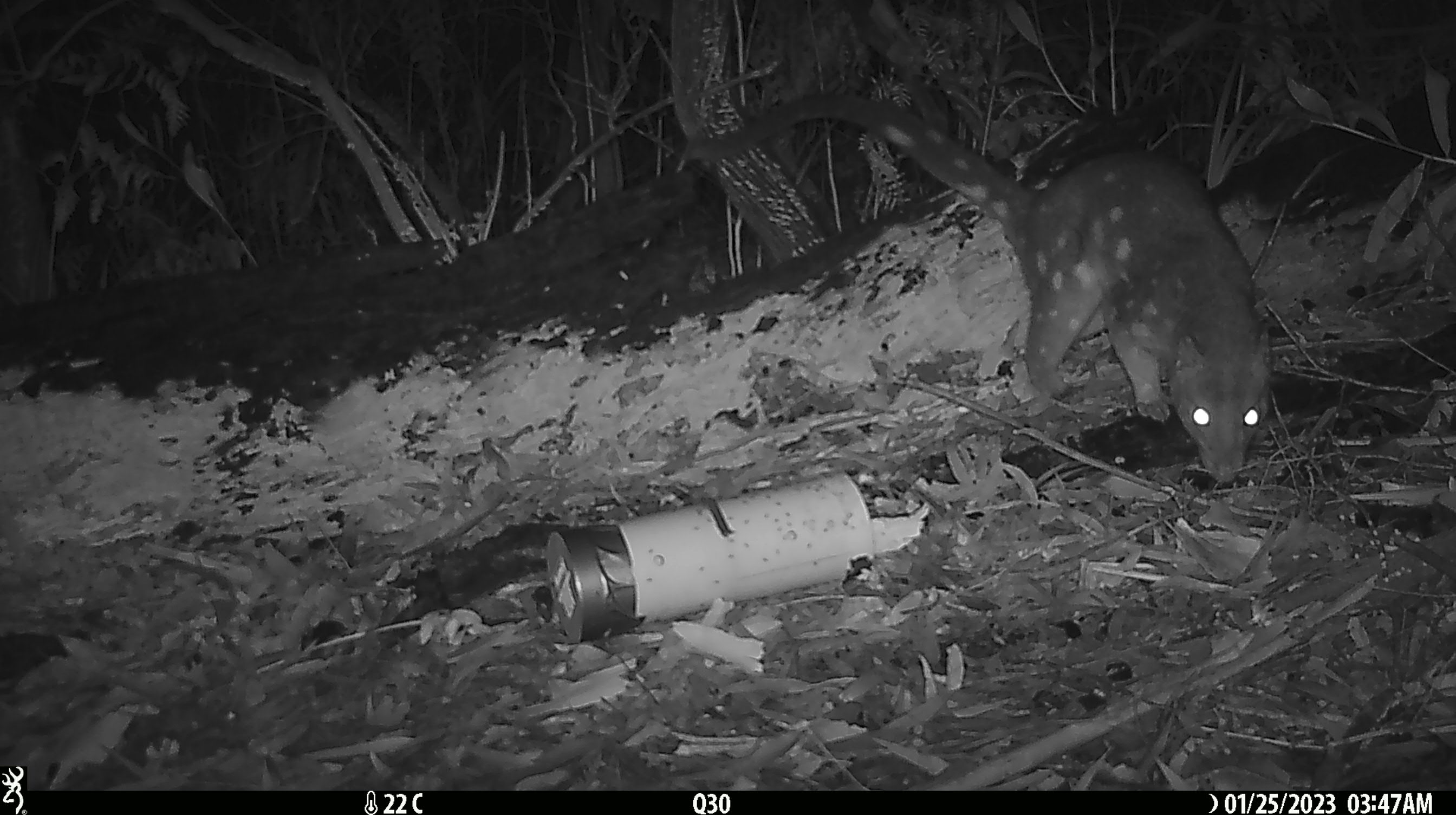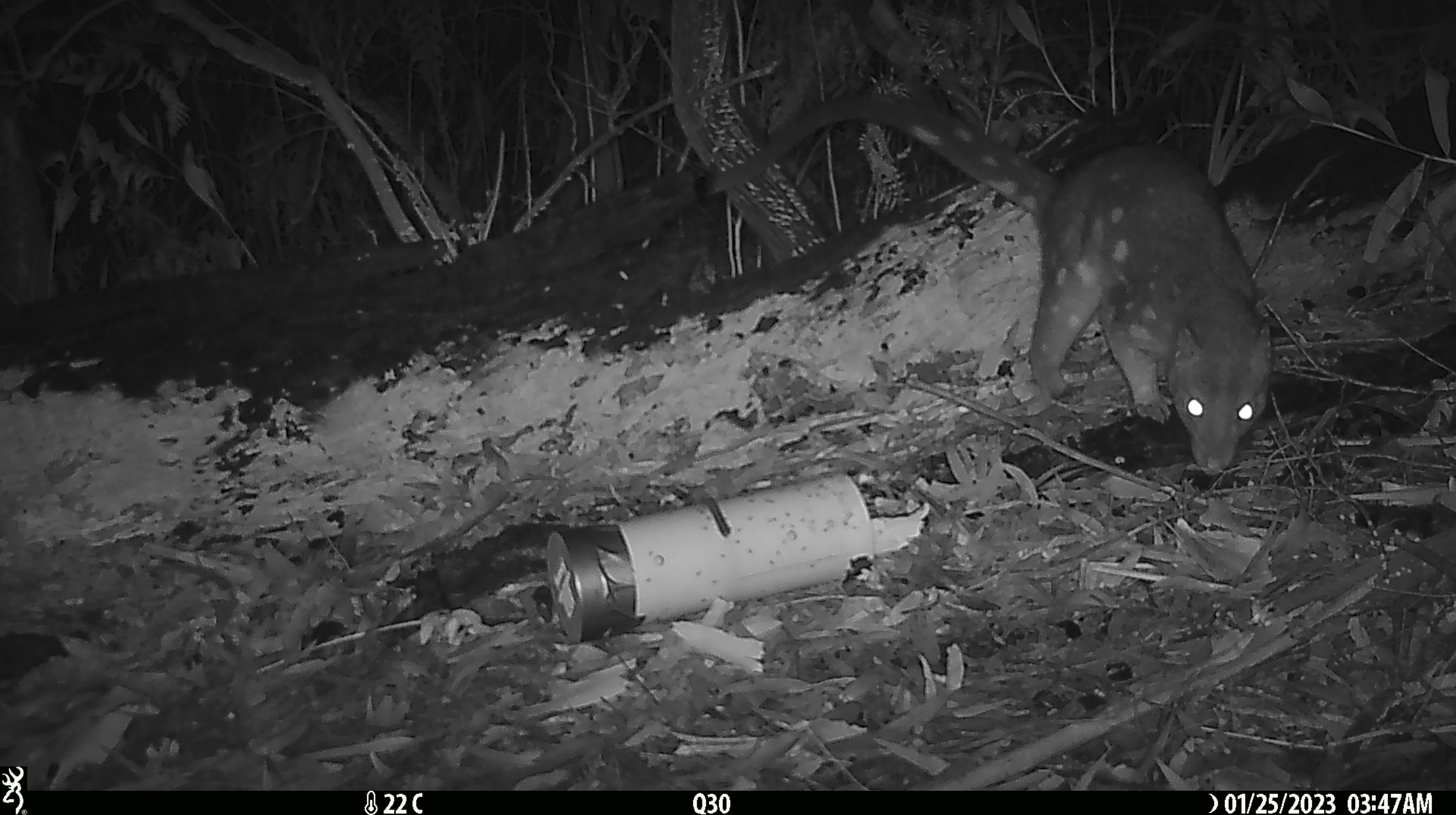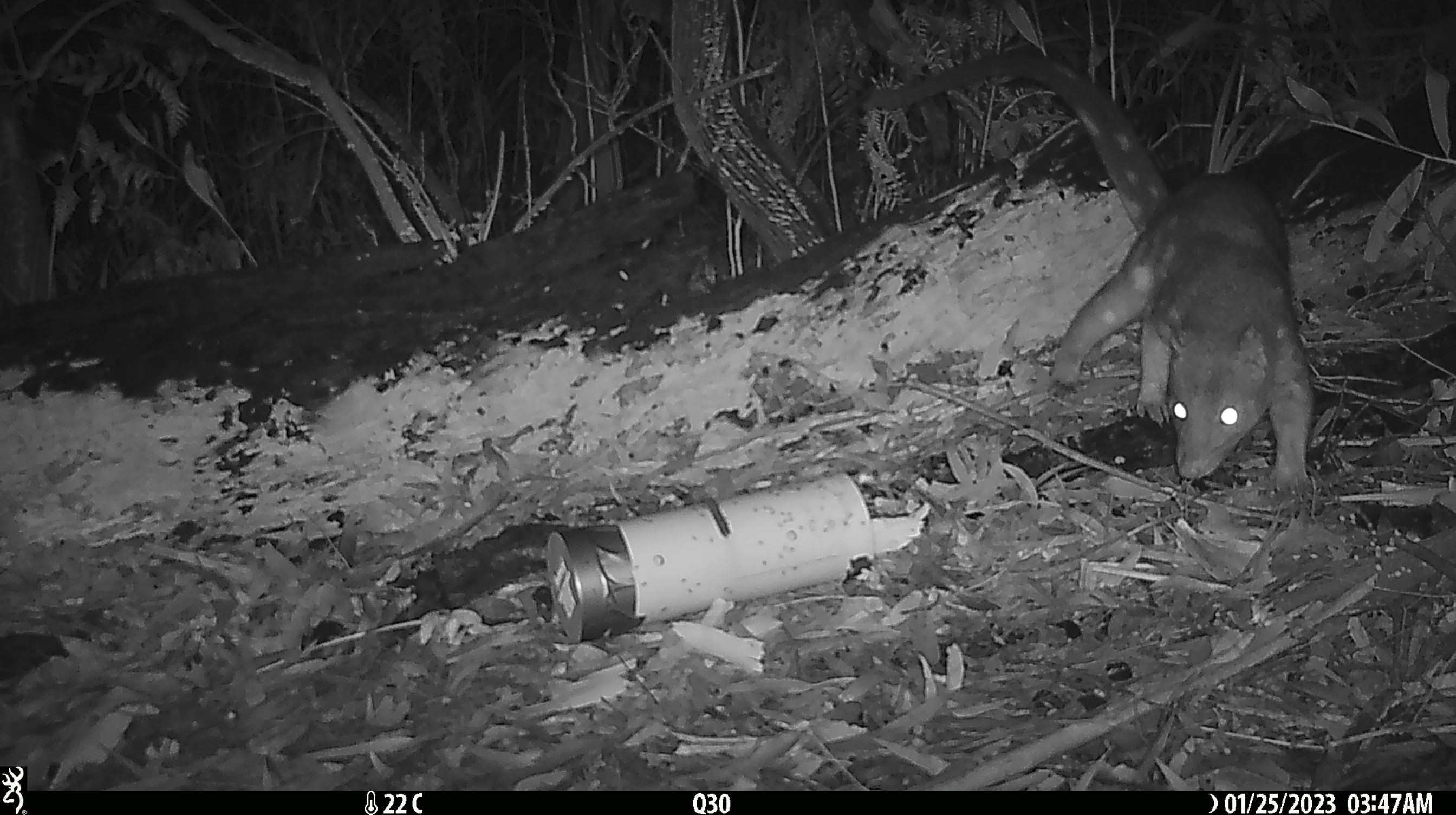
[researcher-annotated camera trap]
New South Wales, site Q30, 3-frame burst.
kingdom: Animalia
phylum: Chordata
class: Mammalia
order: Dasyuromorphia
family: Dasyuridae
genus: Dasyurus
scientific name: Dasyurus maculatus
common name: spotted-tailed quoll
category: quoll